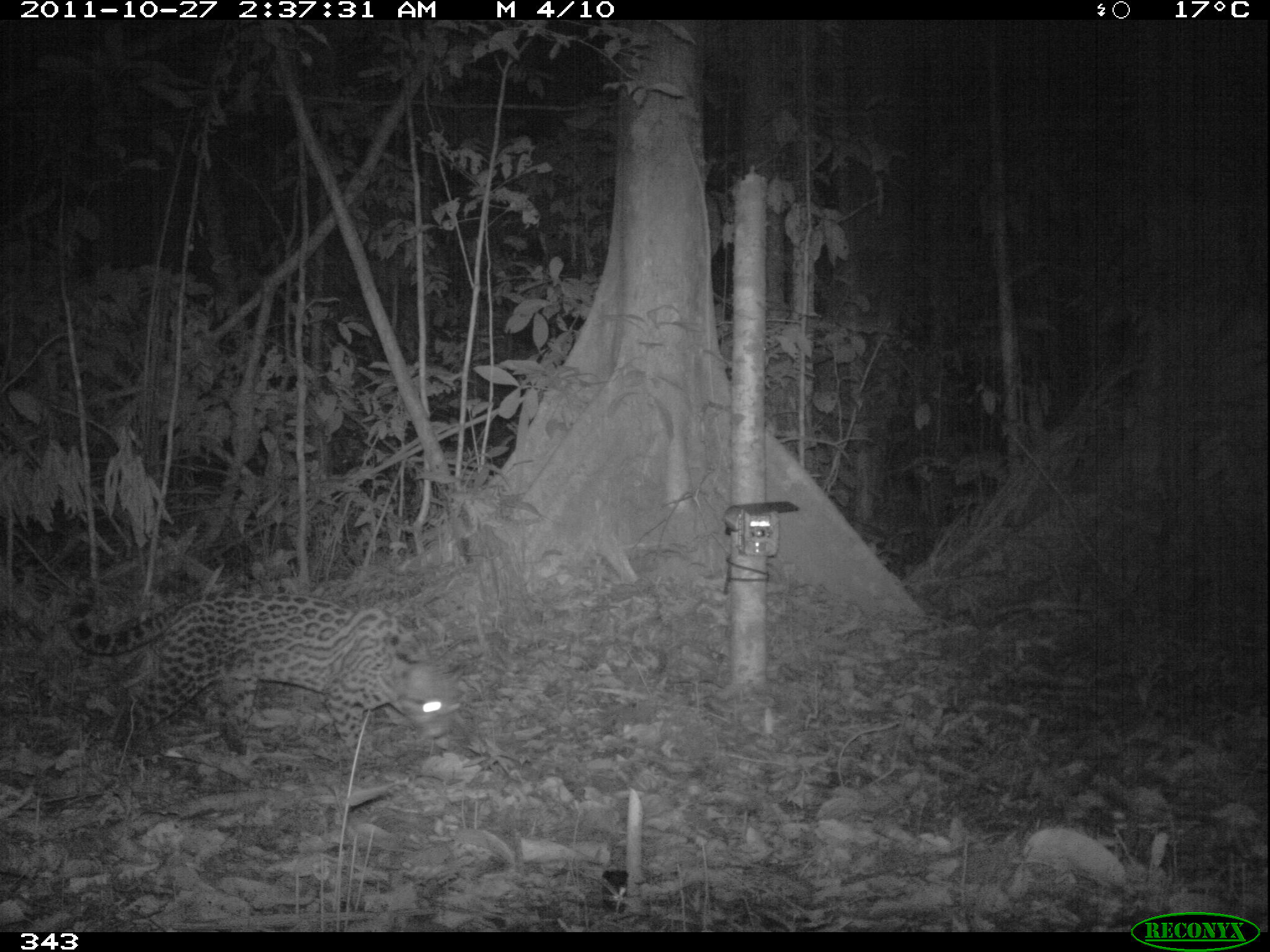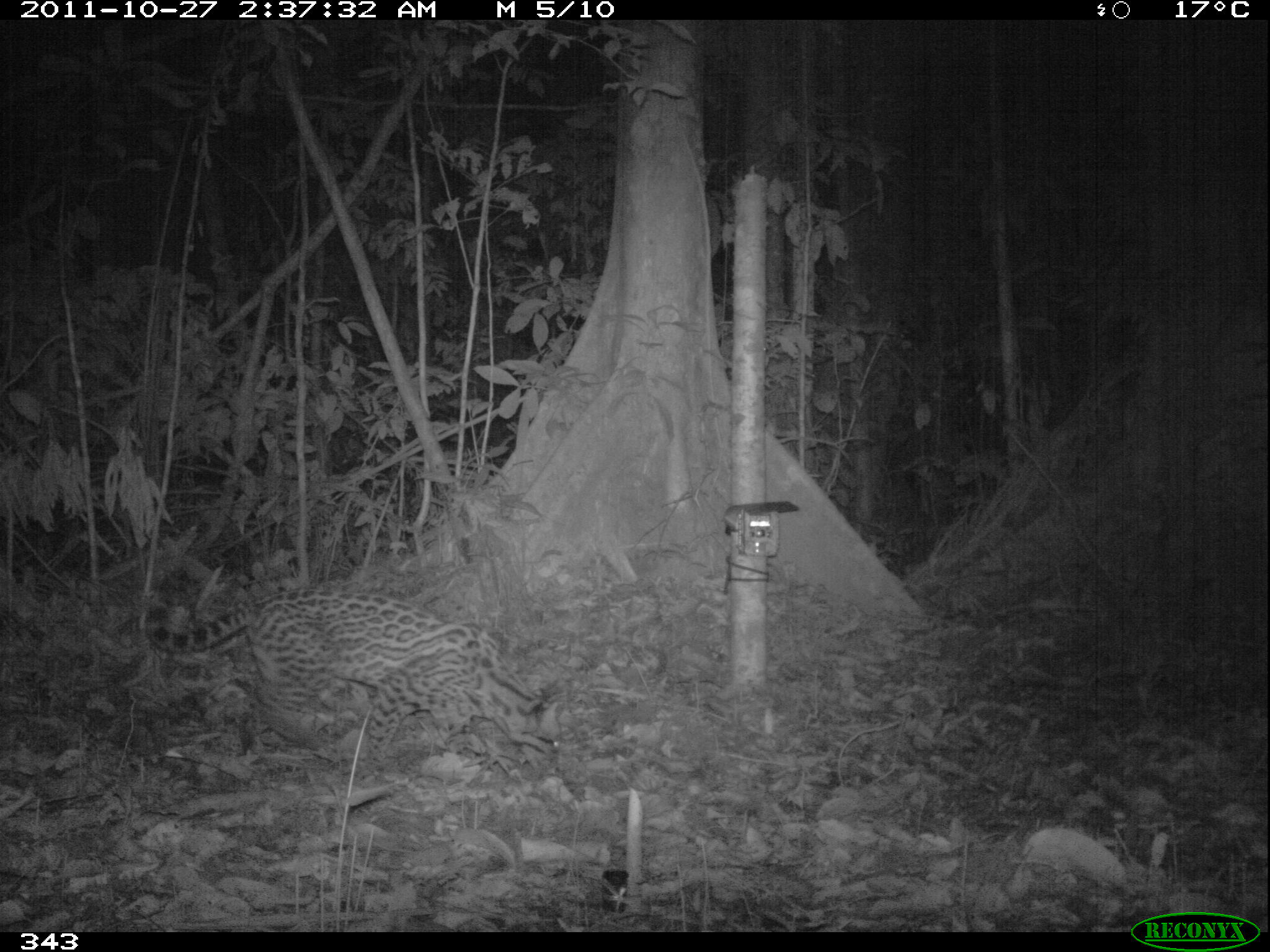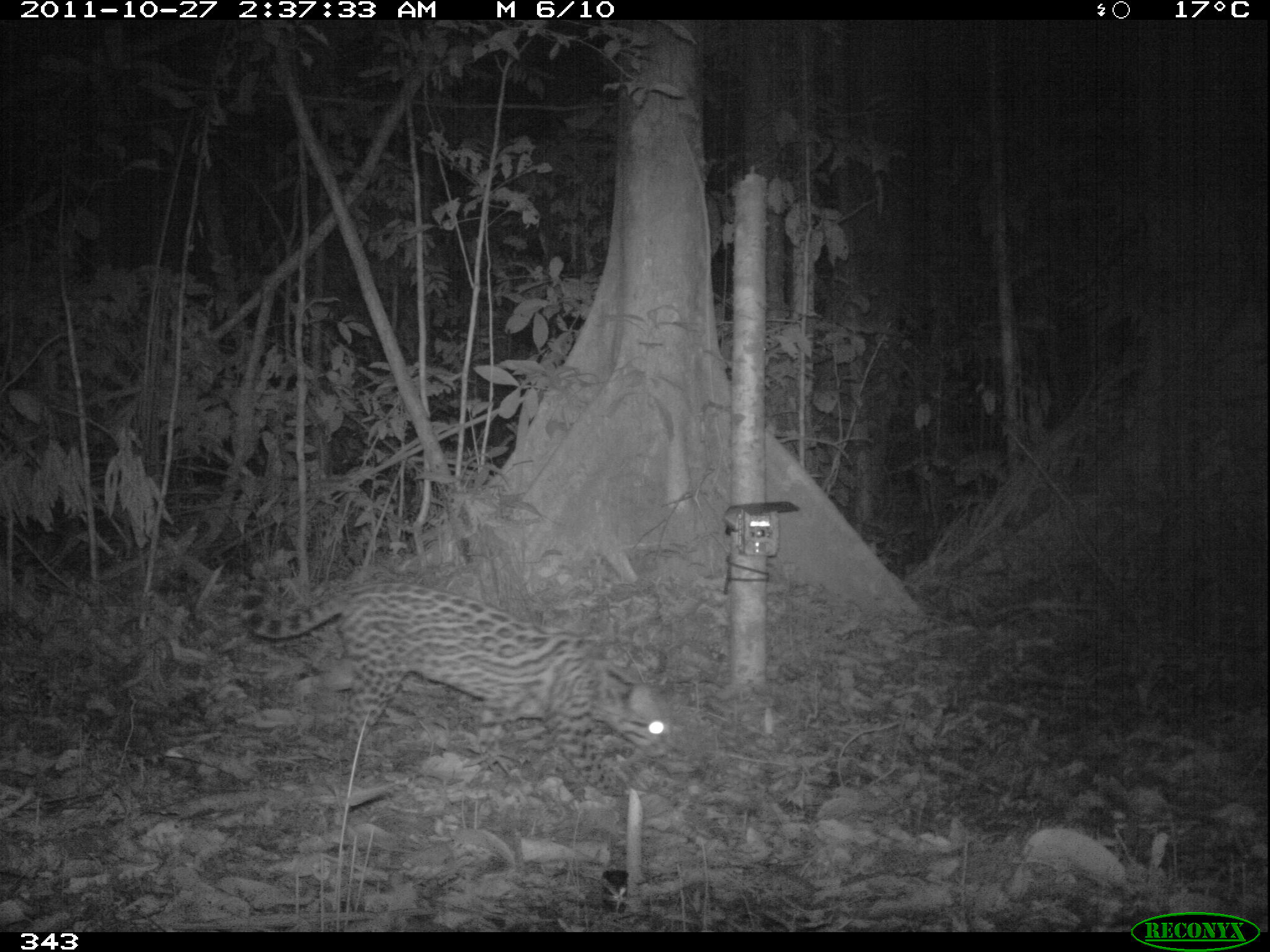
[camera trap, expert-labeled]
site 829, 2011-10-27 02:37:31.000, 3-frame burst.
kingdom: Animalia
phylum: Chordata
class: Mammalia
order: Carnivora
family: Felidae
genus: Leopardus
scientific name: Leopardus pardalis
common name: ocelot